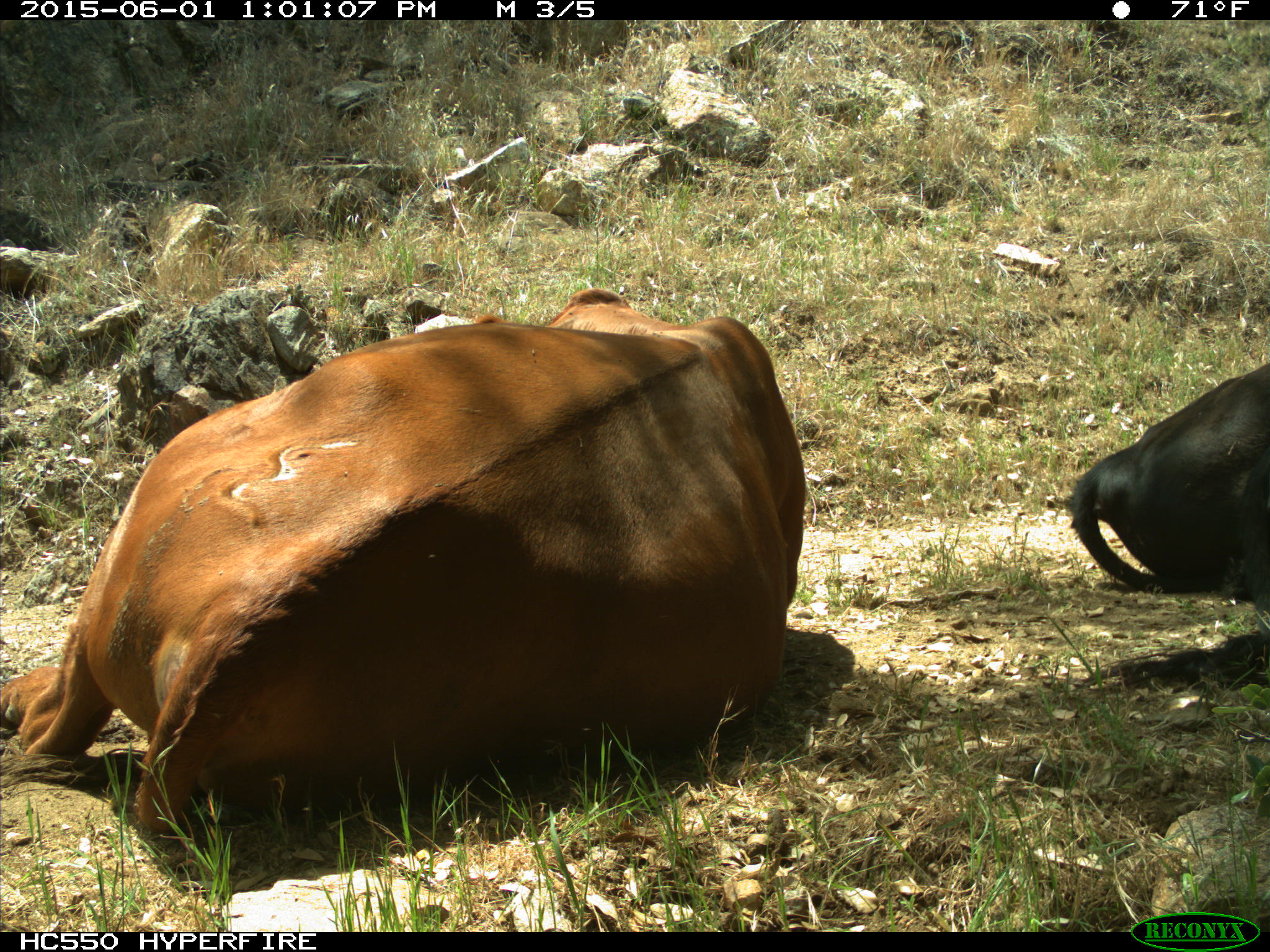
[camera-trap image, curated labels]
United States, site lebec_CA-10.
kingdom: Animalia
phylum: Chordata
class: Mammalia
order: Artiodactyla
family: Bovidae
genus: Bos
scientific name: Bos taurus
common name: domestic cow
Bos taurus (domestic cow).